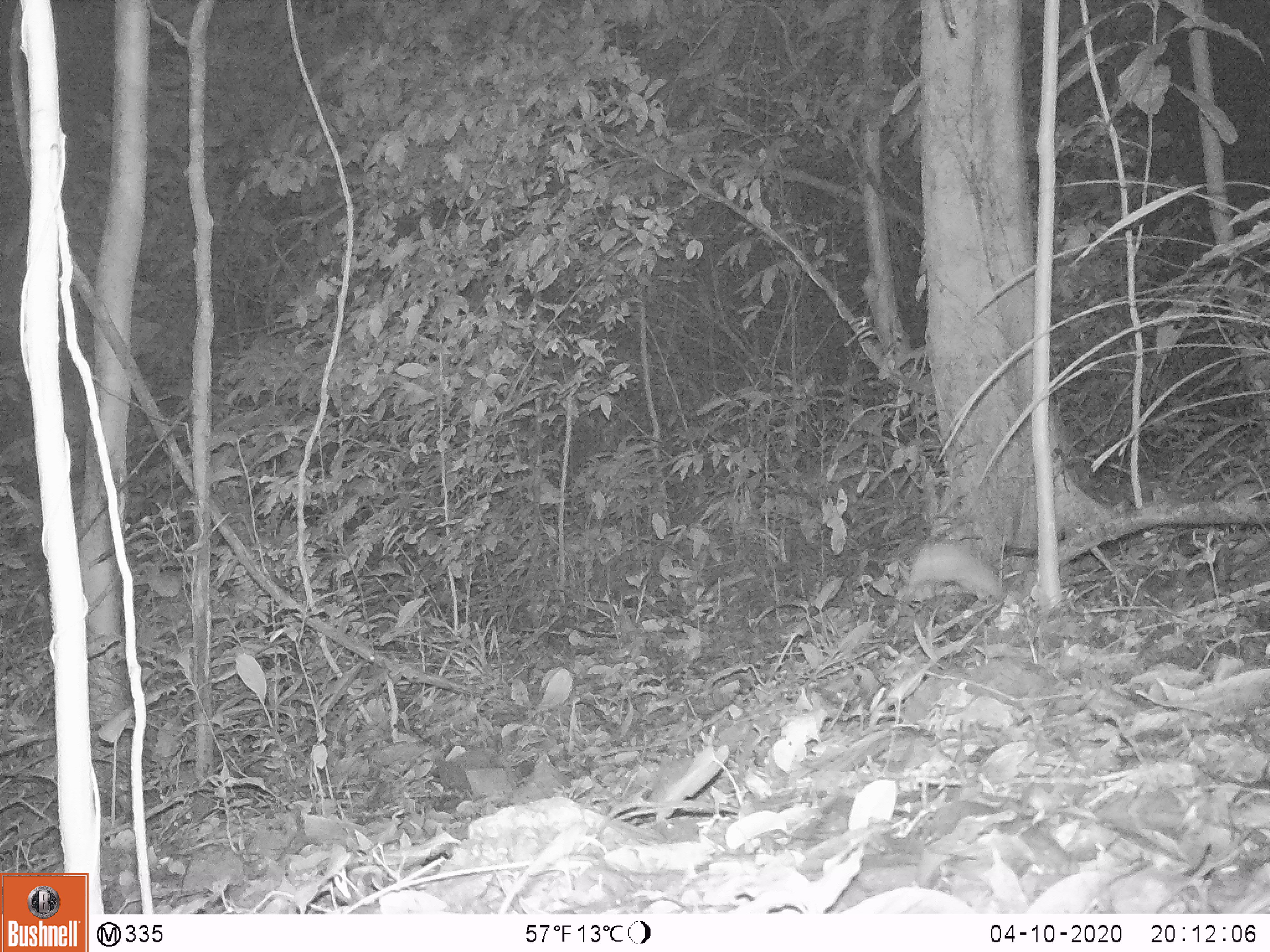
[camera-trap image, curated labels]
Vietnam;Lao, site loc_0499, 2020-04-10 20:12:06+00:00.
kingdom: Animalia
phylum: Chordata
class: Mammalia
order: Rodentia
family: Muridae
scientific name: Muridae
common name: old-world mice and rats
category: unidentified murid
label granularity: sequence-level